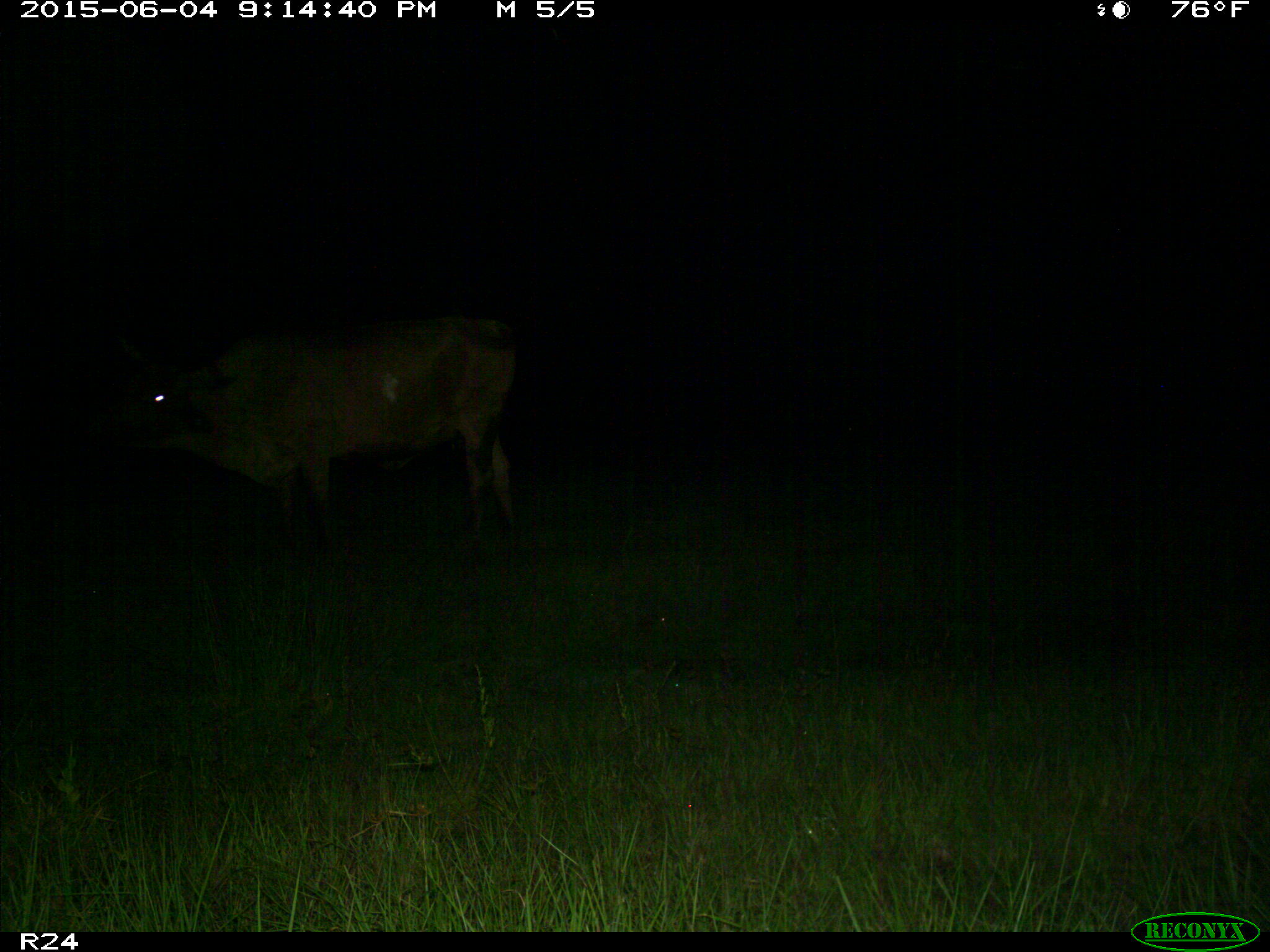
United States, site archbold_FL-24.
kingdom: Animalia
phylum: Chordata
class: Mammalia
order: Artiodactyla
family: Bovidae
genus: Bos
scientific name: Bos taurus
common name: domestic cow